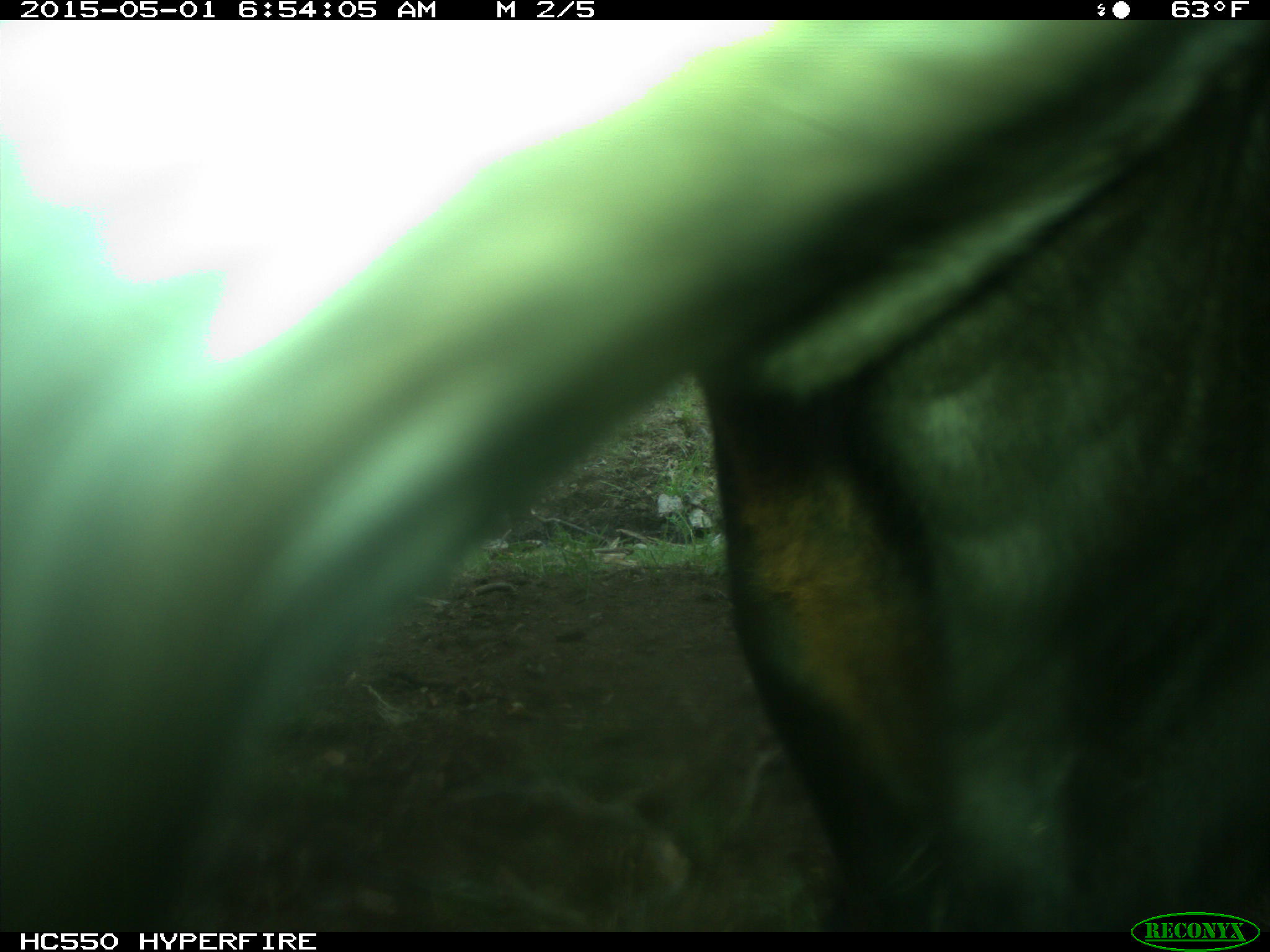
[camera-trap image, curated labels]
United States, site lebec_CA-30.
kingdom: Animalia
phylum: Chordata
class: Mammalia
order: Artiodactyla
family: Bovidae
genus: Bos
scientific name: Bos taurus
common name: domestic cow